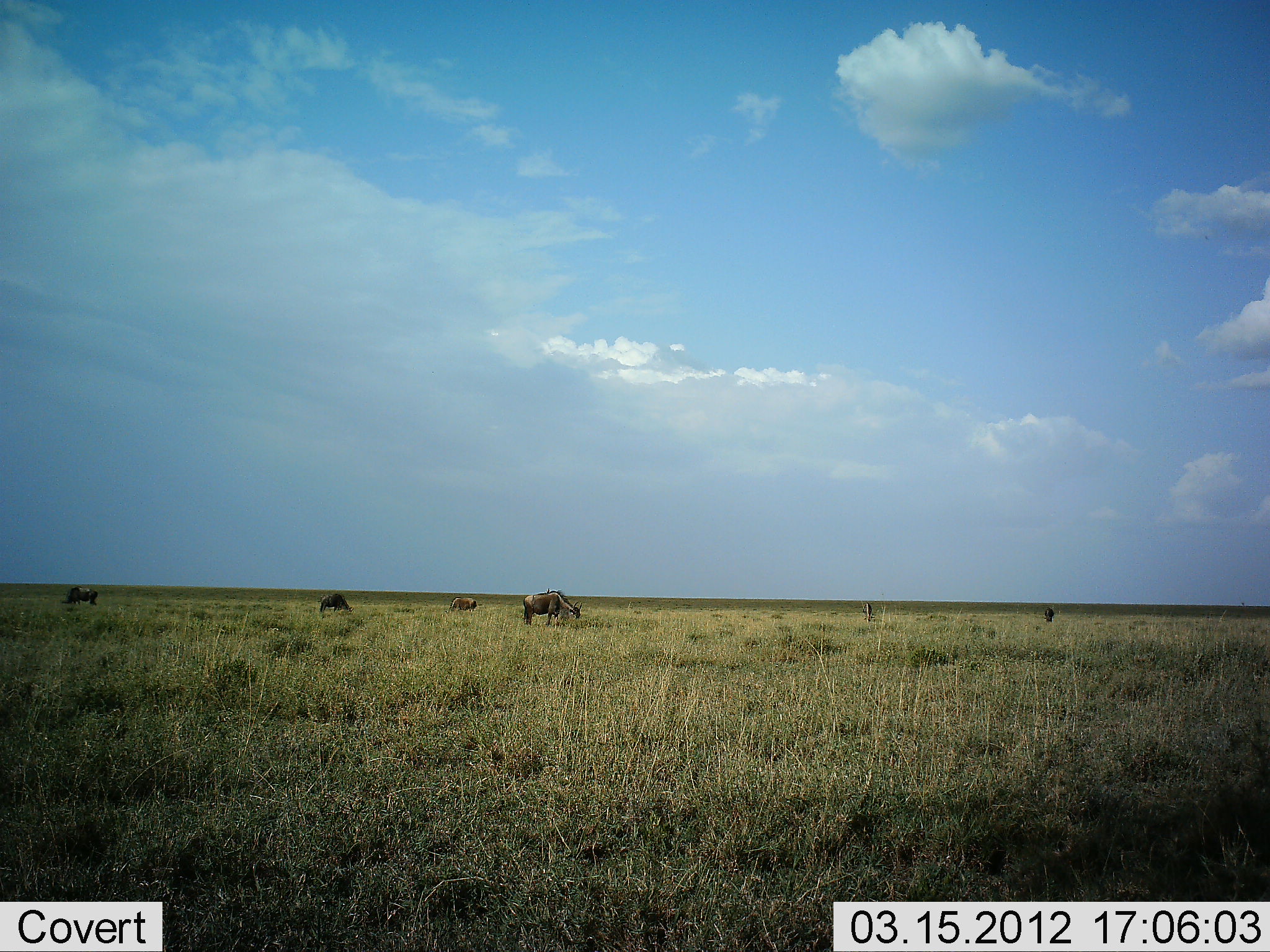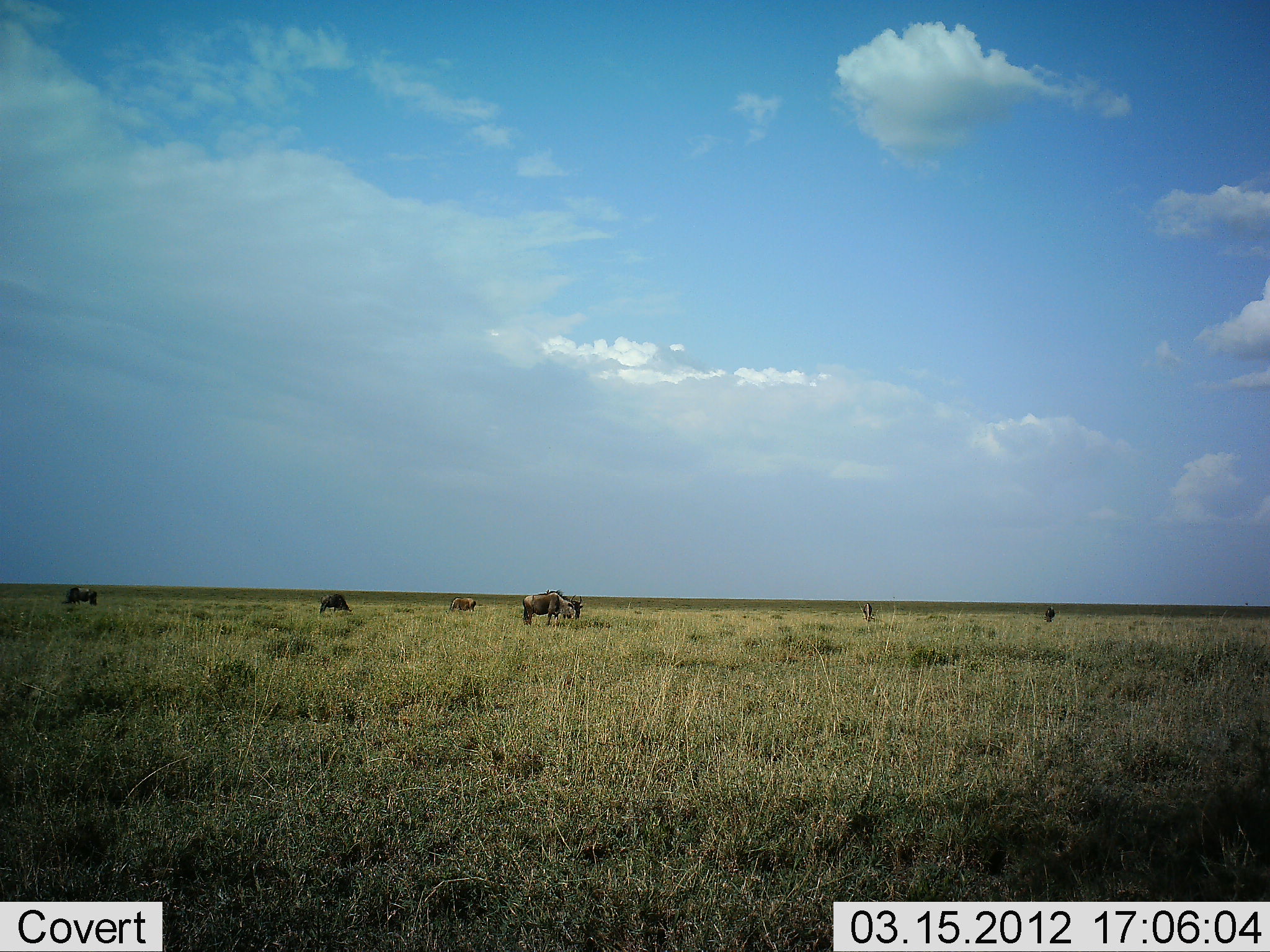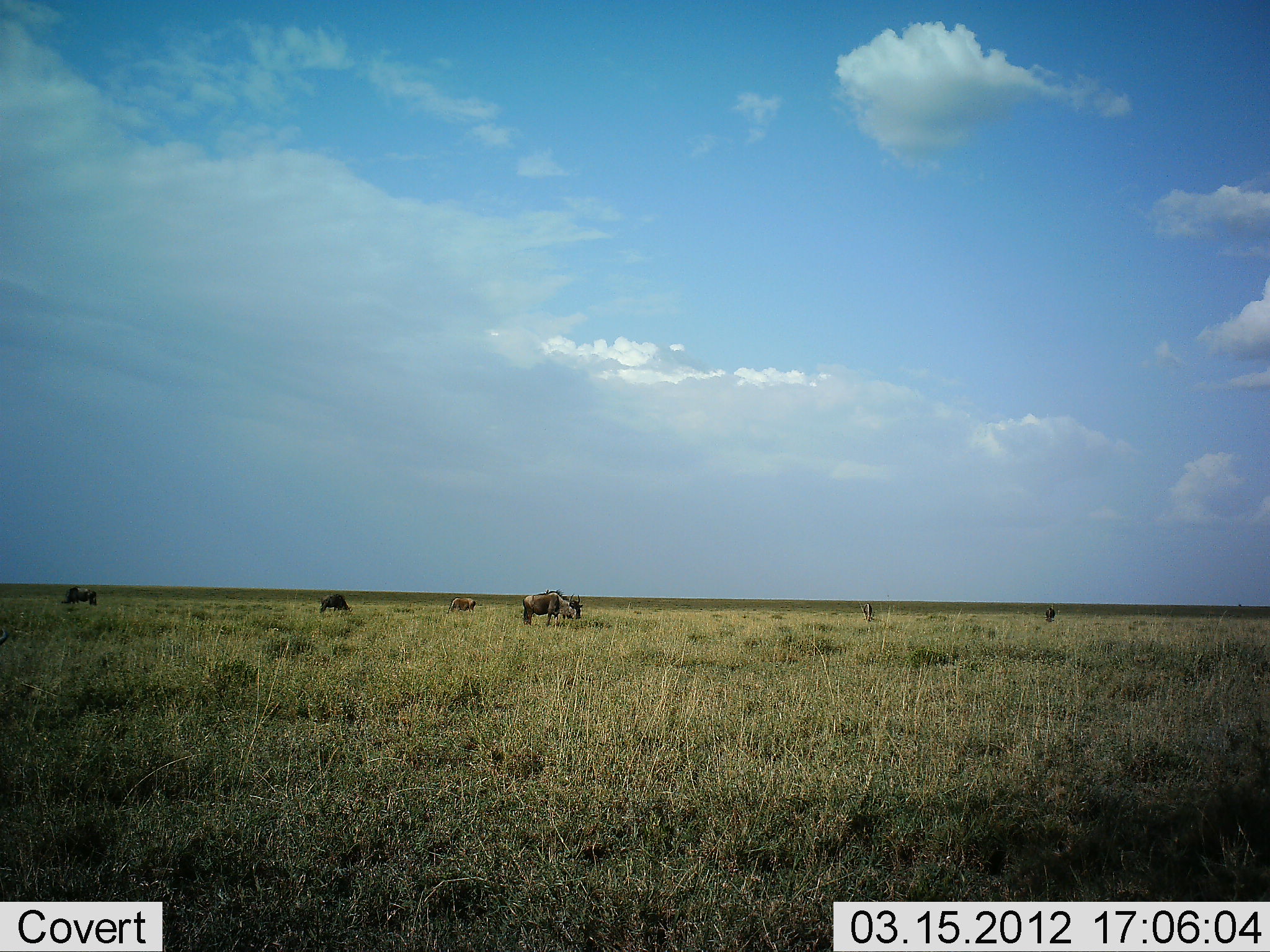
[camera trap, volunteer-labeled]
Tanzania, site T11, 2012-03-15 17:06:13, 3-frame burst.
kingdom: Animalia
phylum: Chordata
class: Mammalia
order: Artiodactyla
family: Bovidae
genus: Connochaetes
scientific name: Connochaetes taurinus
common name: blue wildebeest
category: wildebeest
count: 6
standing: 43%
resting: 0%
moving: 14%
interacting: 0%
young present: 7%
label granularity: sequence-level